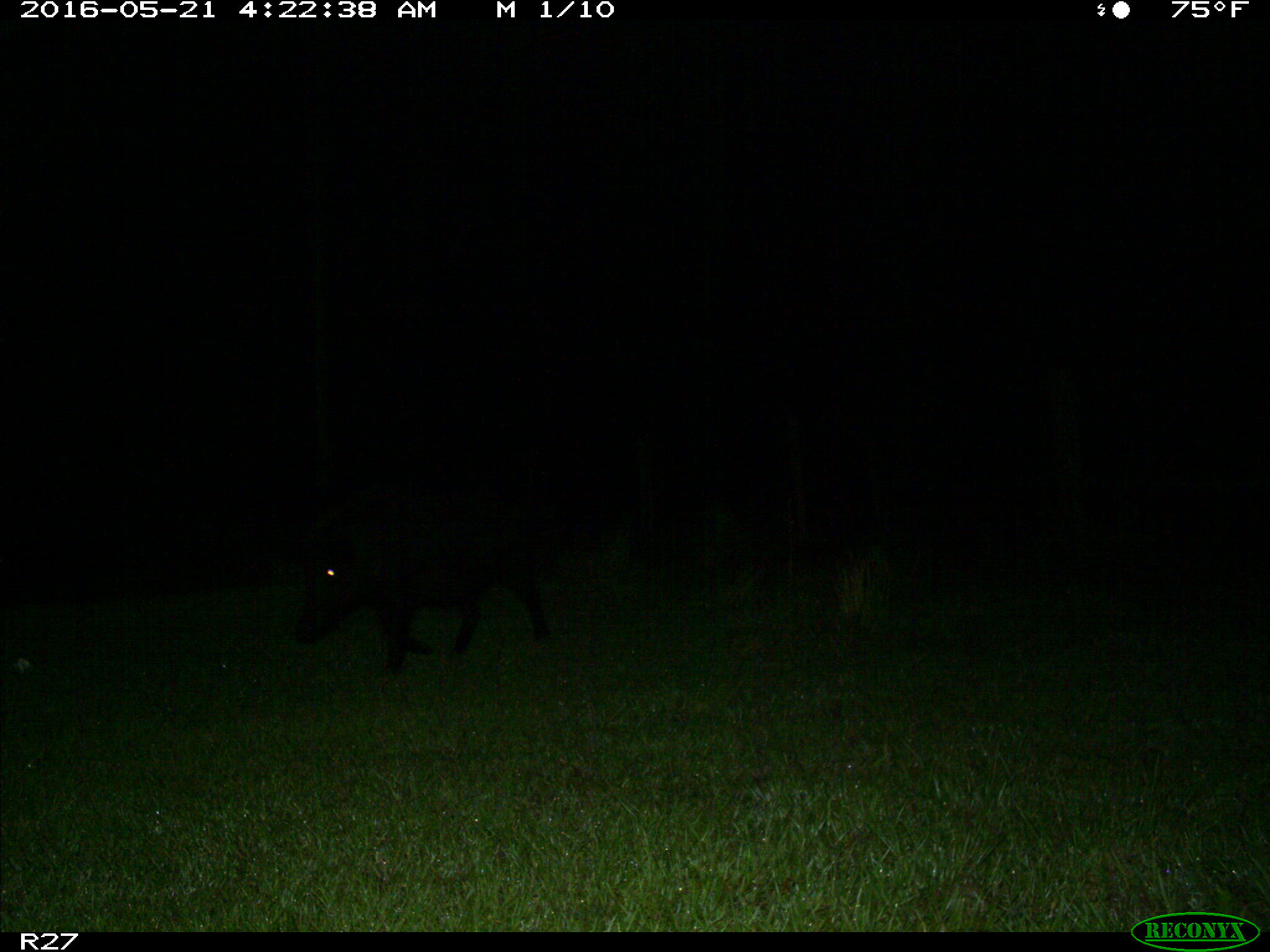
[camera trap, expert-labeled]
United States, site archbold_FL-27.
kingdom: Animalia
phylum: Chordata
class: Mammalia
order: Artiodactyla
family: Suidae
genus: Sus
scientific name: Sus scrofa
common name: wild boar